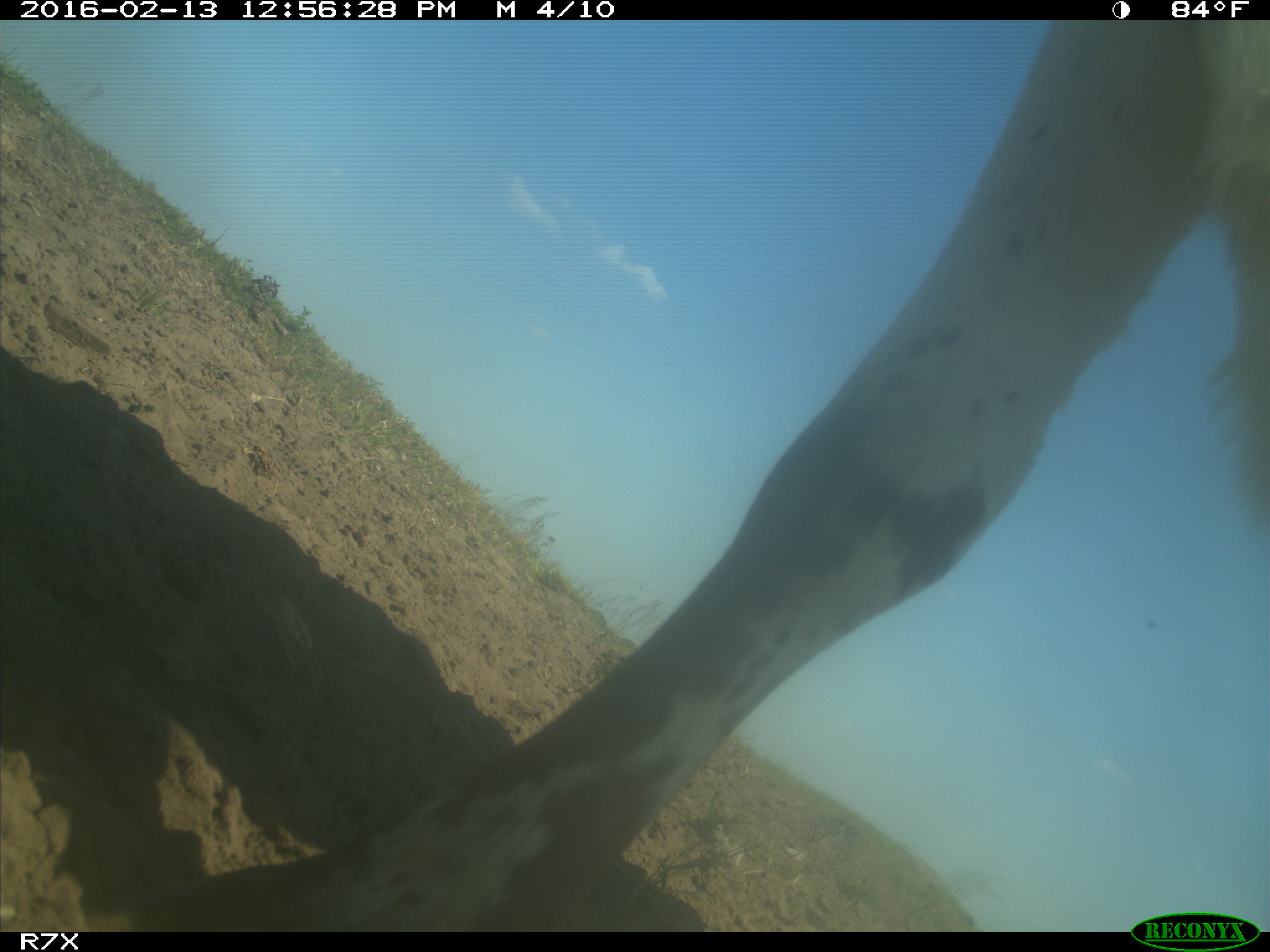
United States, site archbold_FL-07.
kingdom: Animalia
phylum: Chordata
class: Mammalia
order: Artiodactyla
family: Bovidae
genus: Bos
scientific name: Bos taurus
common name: domestic cow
Bos taurus (domestic cow).